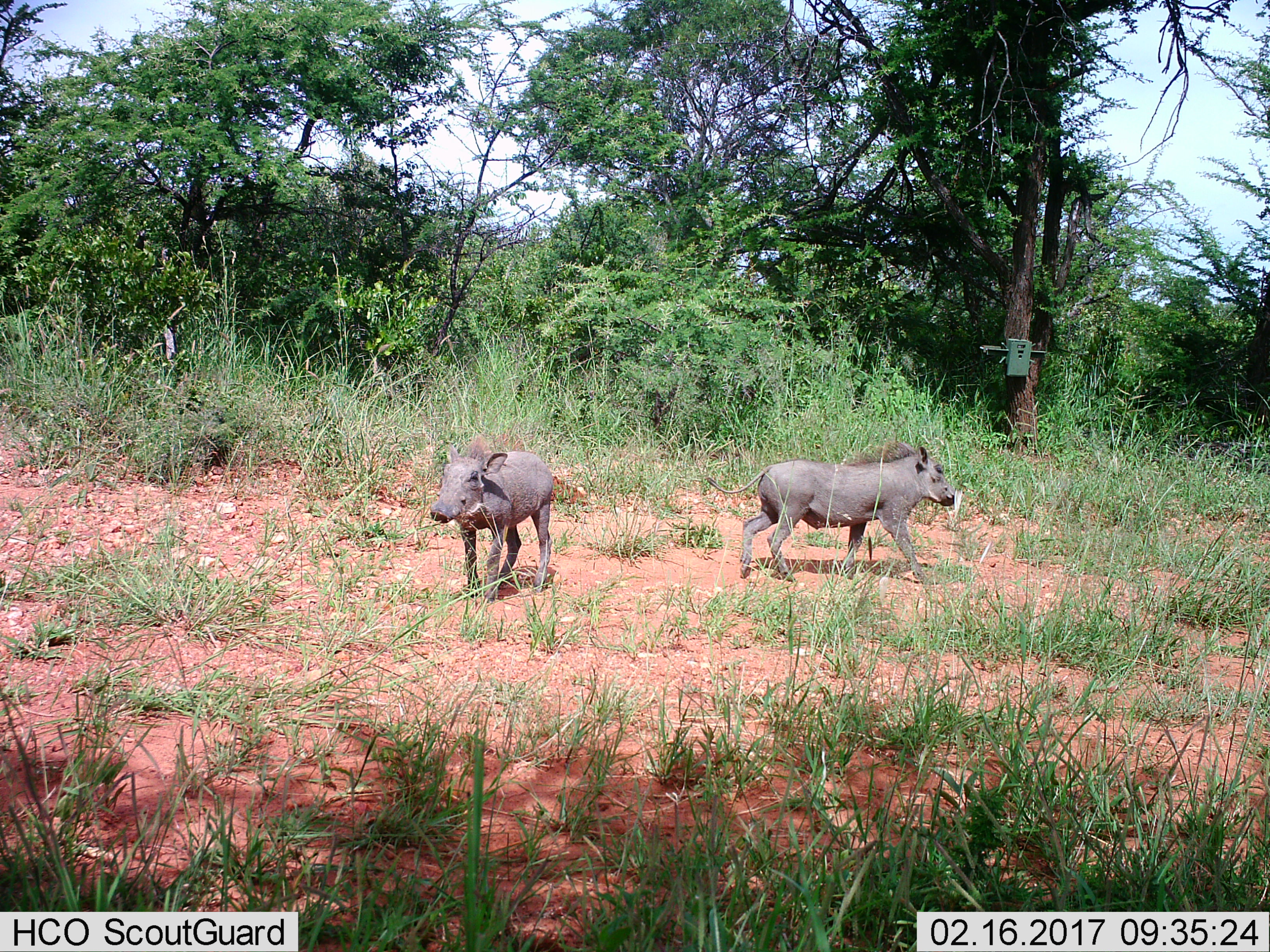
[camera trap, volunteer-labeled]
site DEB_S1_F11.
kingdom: Animalia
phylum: Chordata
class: Mammalia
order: Artiodactyla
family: Suidae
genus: Phacochoerus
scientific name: Phacochoerus africanus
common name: warthog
Warthog (Phacochoerus africanus), count 2. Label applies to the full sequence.